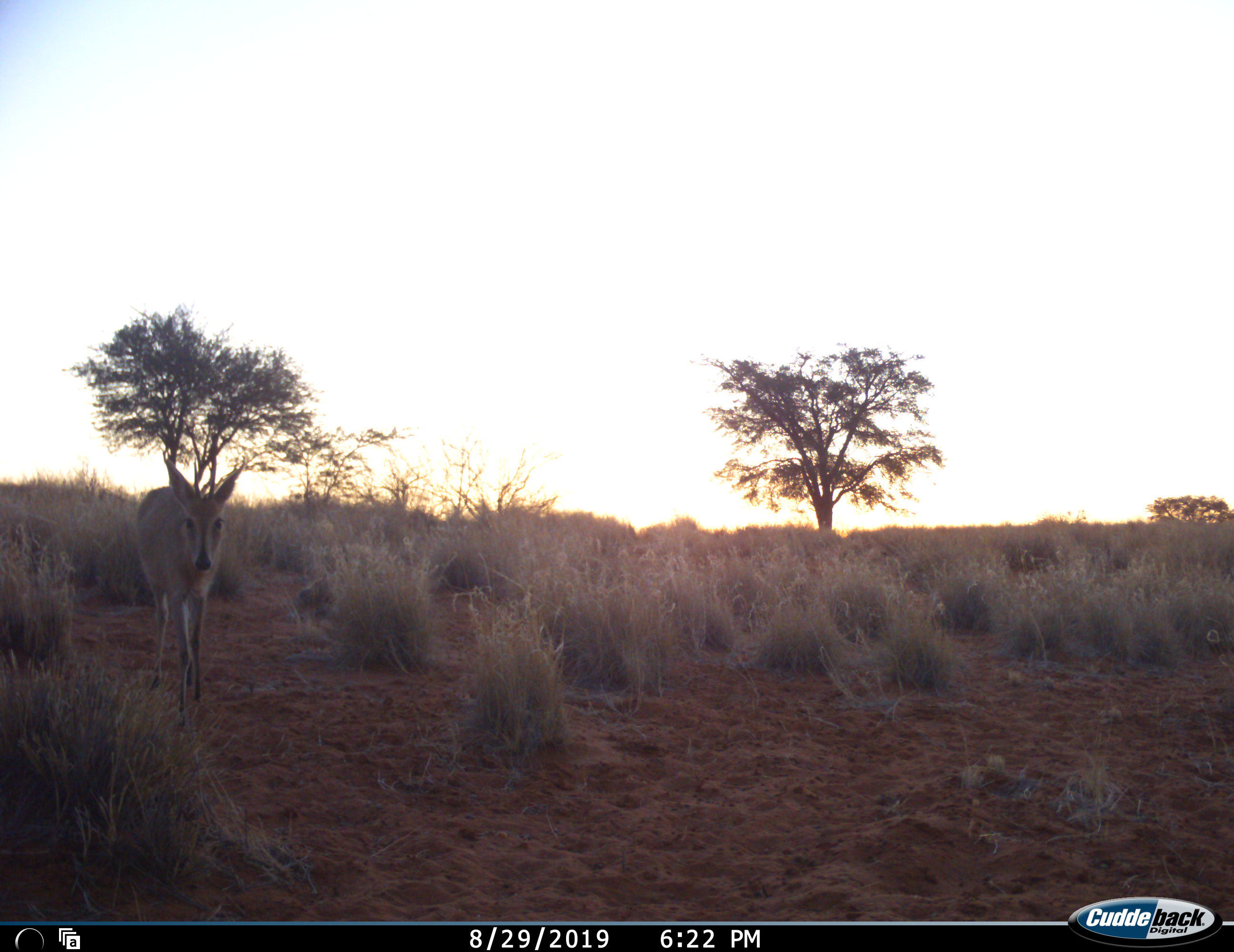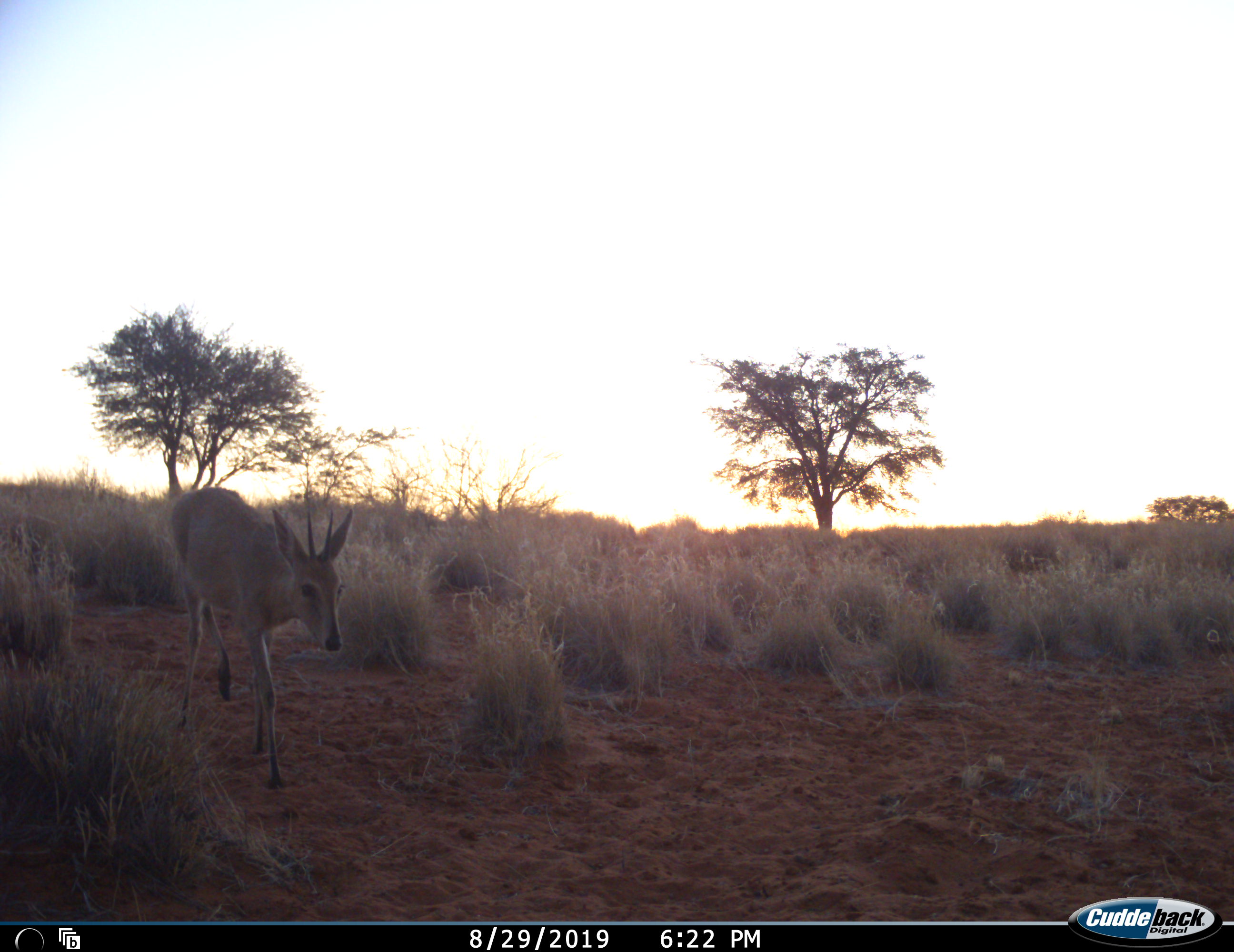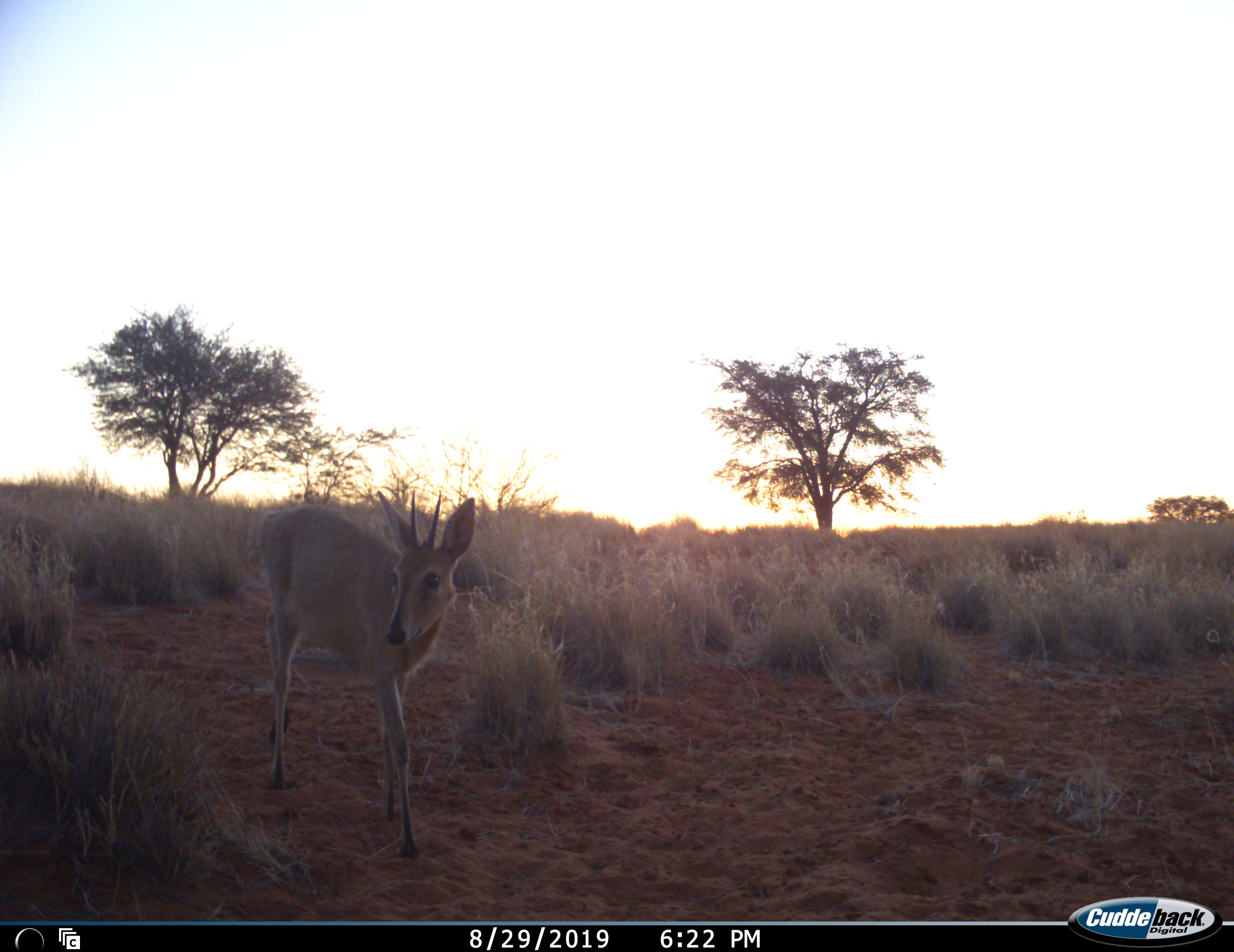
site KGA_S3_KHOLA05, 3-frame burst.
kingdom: Animalia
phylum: Chordata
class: Mammalia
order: Artiodactyla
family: Bovidae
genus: Sylvicapra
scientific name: Sylvicapra grimmia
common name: common duiker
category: duikercommongrey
Duikercommongrey (common duiker) (Sylvicapra grimmia), count 1. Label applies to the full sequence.